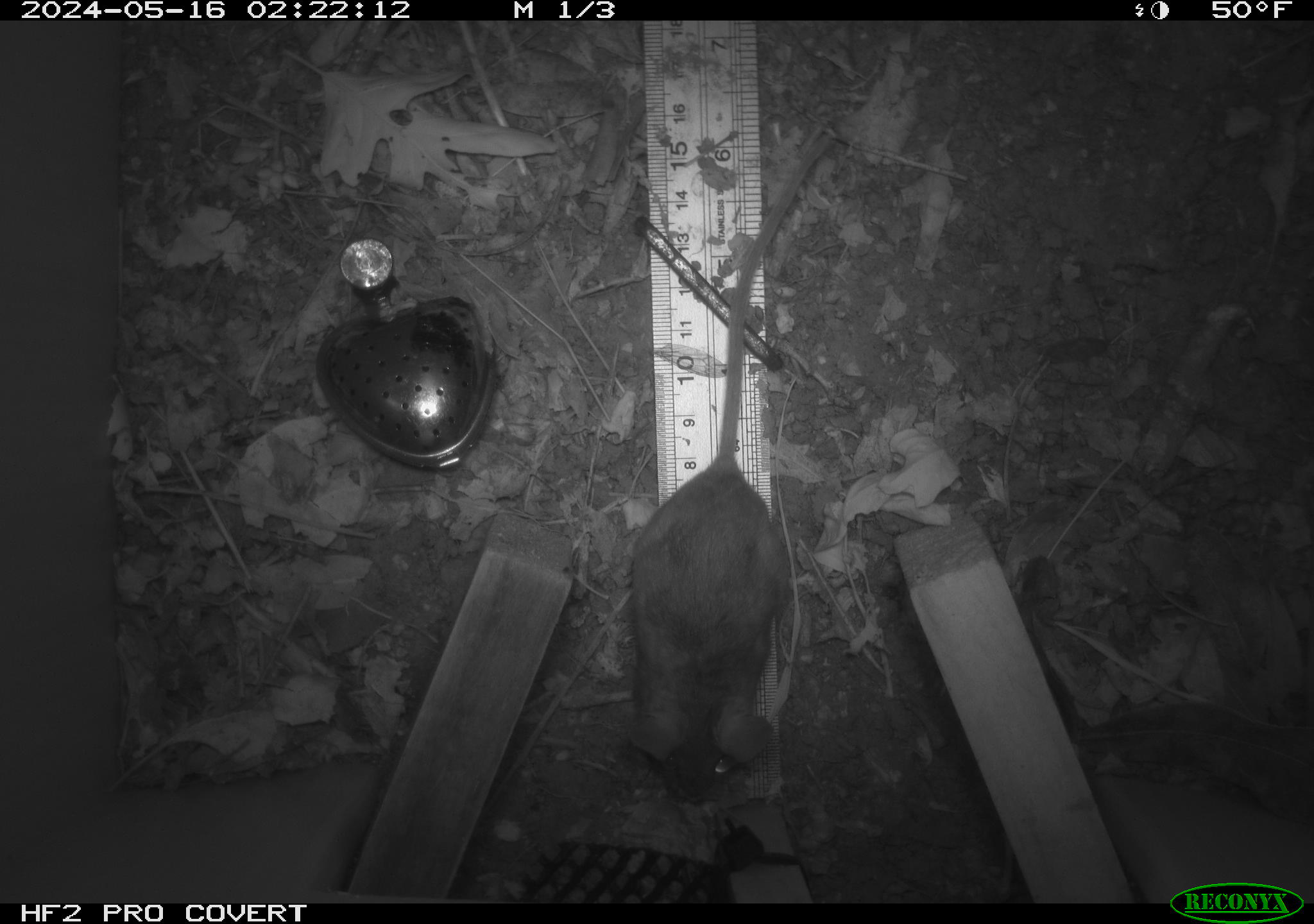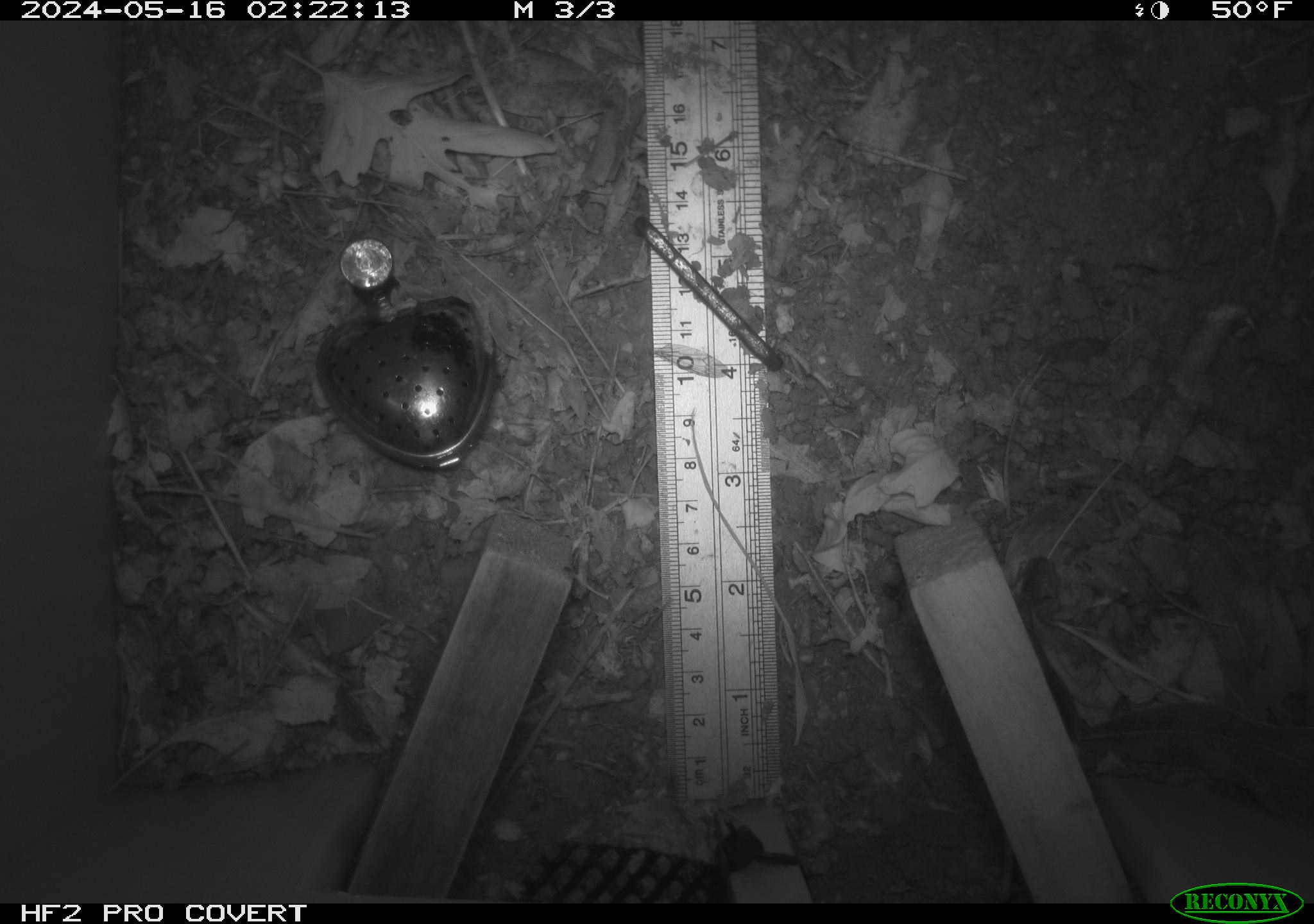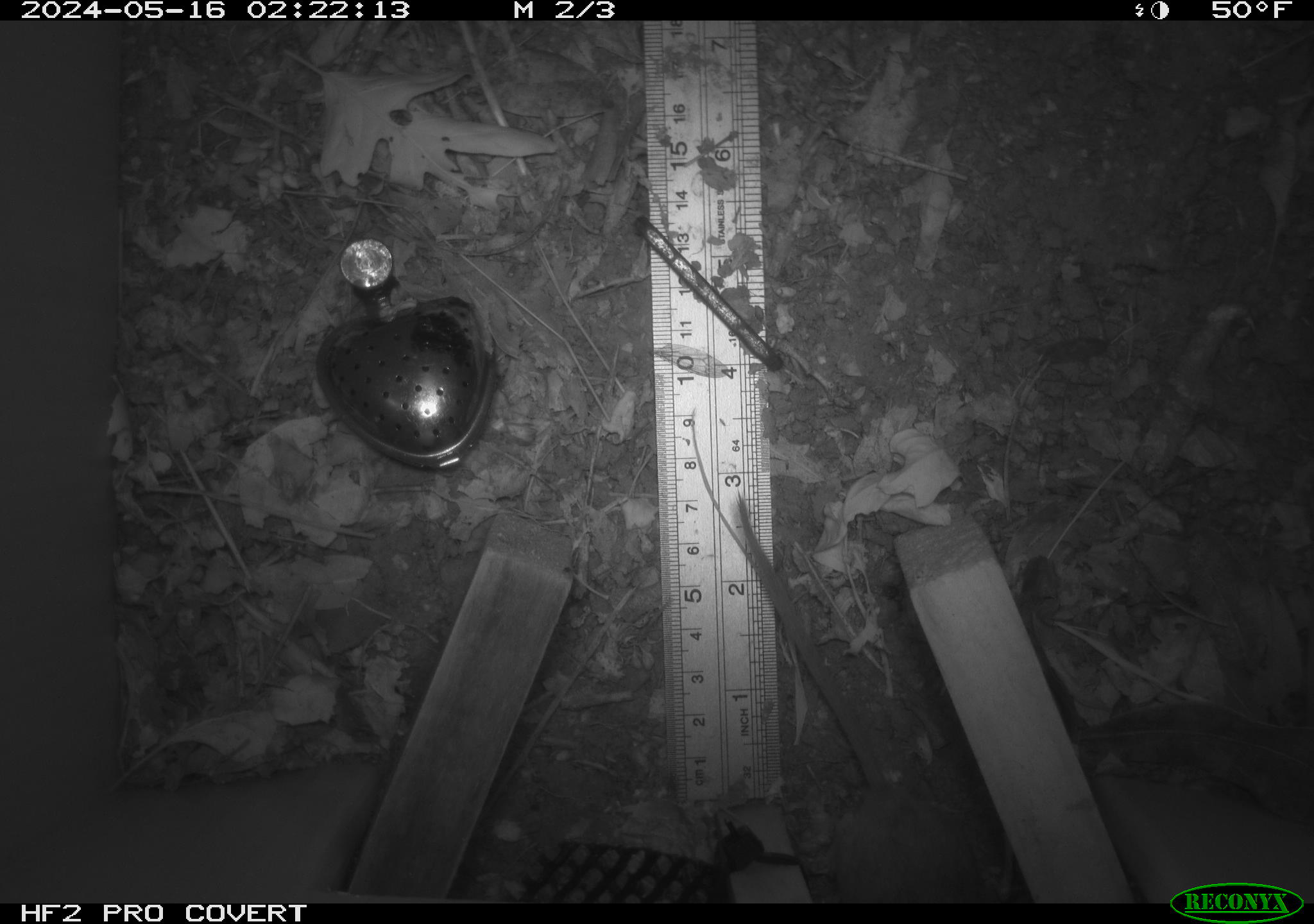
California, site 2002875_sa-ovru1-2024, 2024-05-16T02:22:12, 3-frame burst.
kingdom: Animalia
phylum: Chordata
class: Mammalia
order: Rodentia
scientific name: Rodentia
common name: rodent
Rodent (Rodentia).